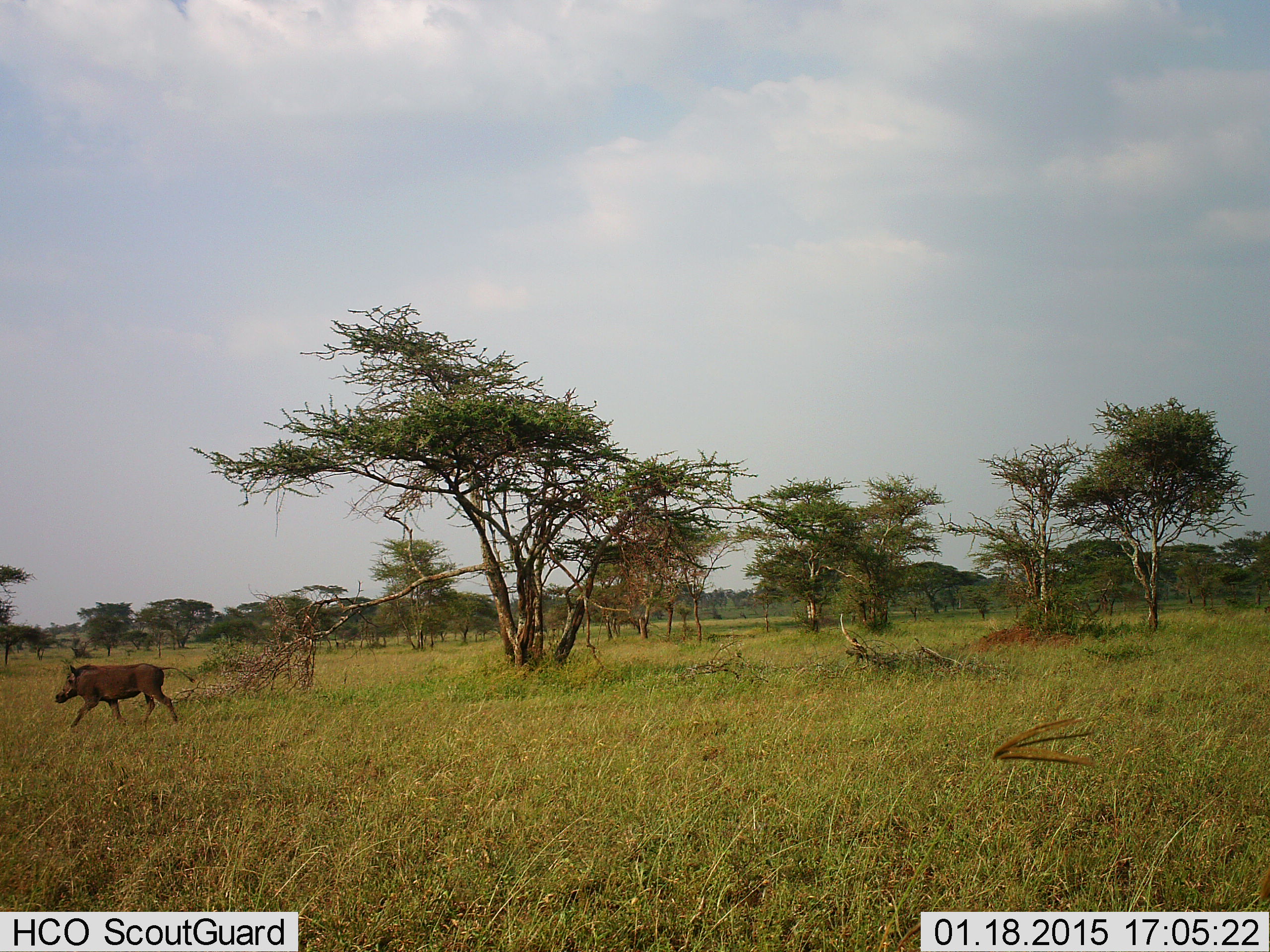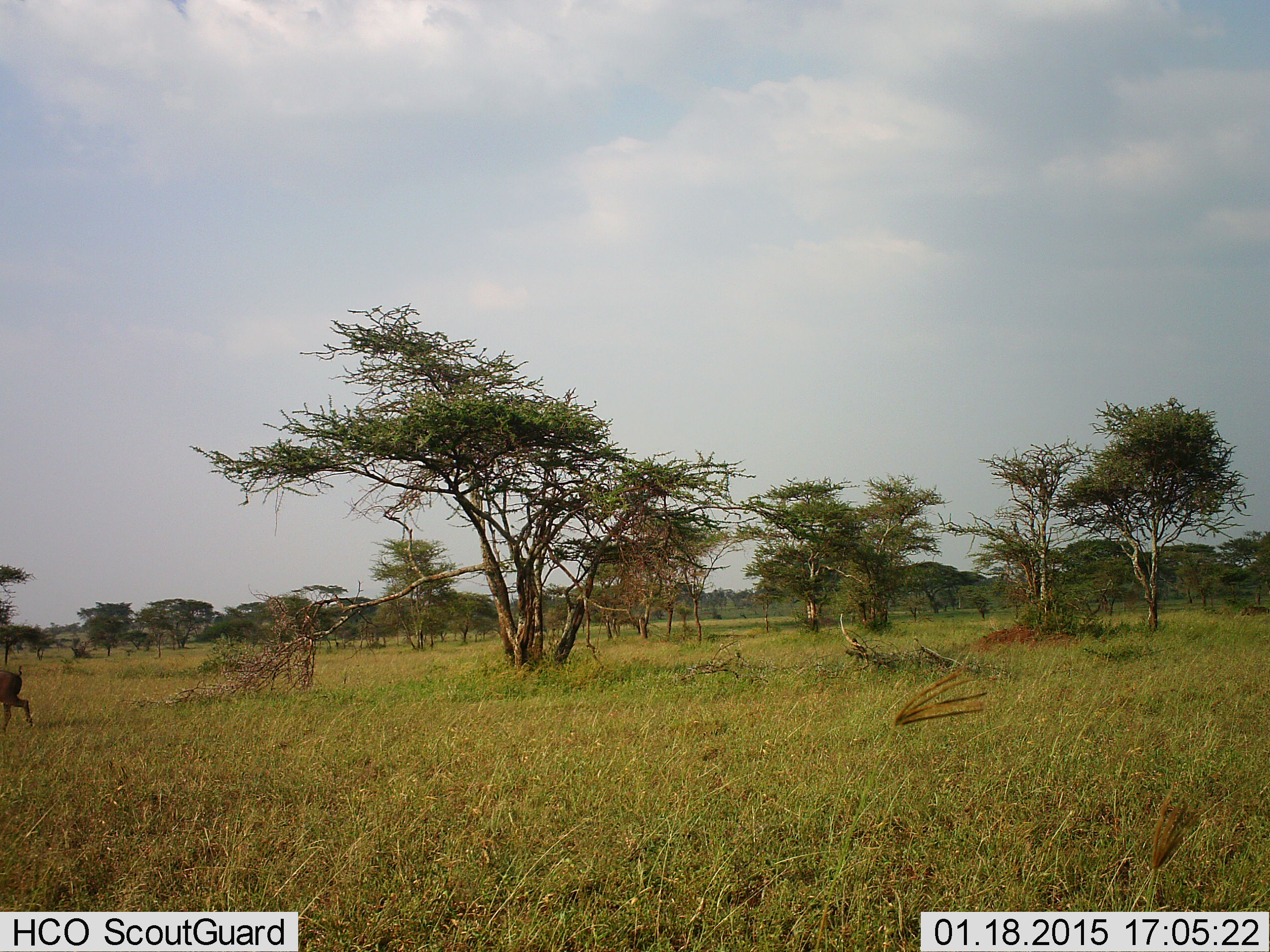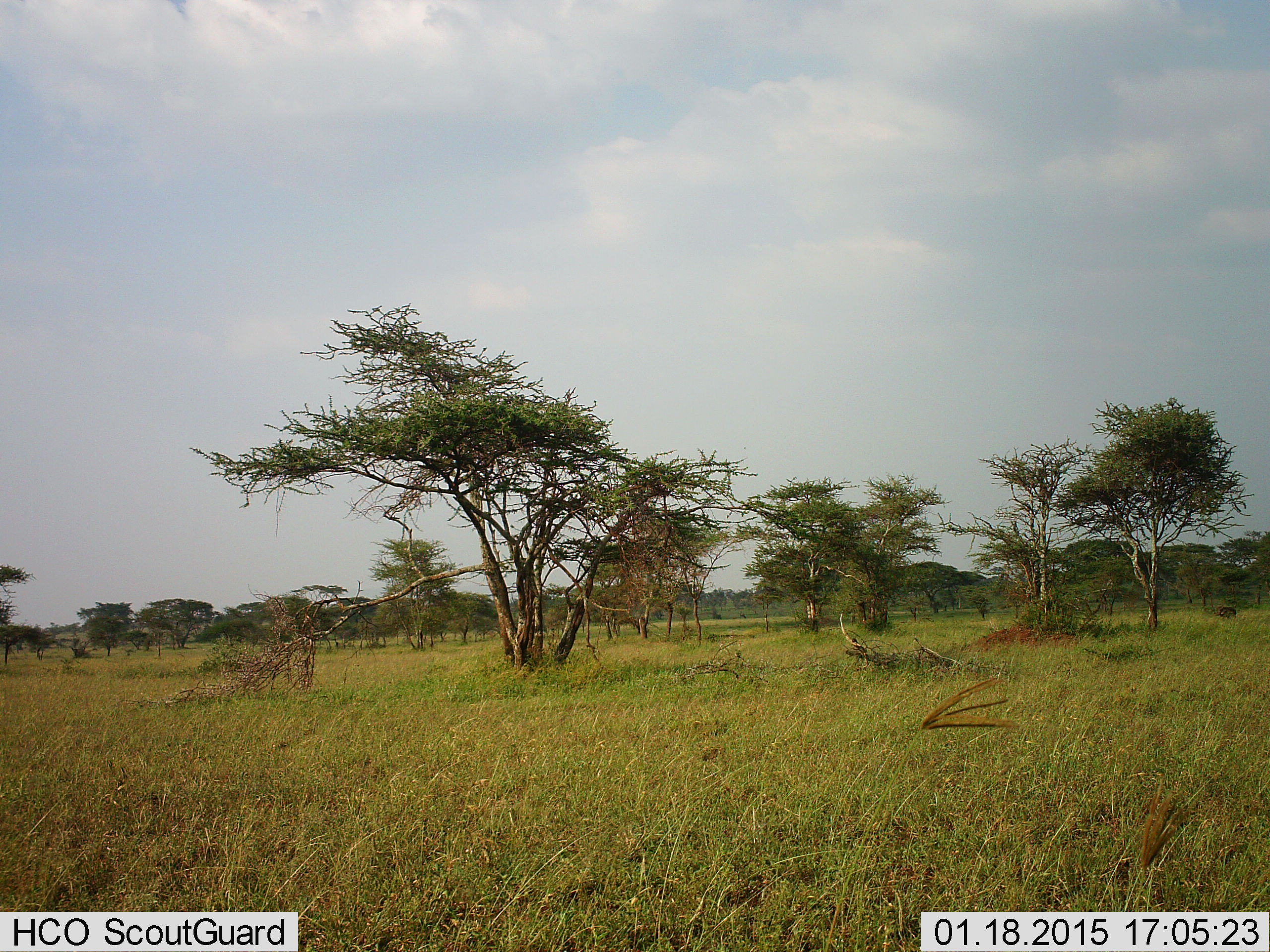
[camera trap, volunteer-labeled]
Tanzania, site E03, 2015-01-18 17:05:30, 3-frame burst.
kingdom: Animalia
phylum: Chordata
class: Mammalia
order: Artiodactyla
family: Suidae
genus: Phacochoerus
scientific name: Phacochoerus africanus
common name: warthog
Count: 1.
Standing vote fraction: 0%.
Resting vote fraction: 0%.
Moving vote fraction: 100%.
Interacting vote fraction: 0%.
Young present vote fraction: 0%.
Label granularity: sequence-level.